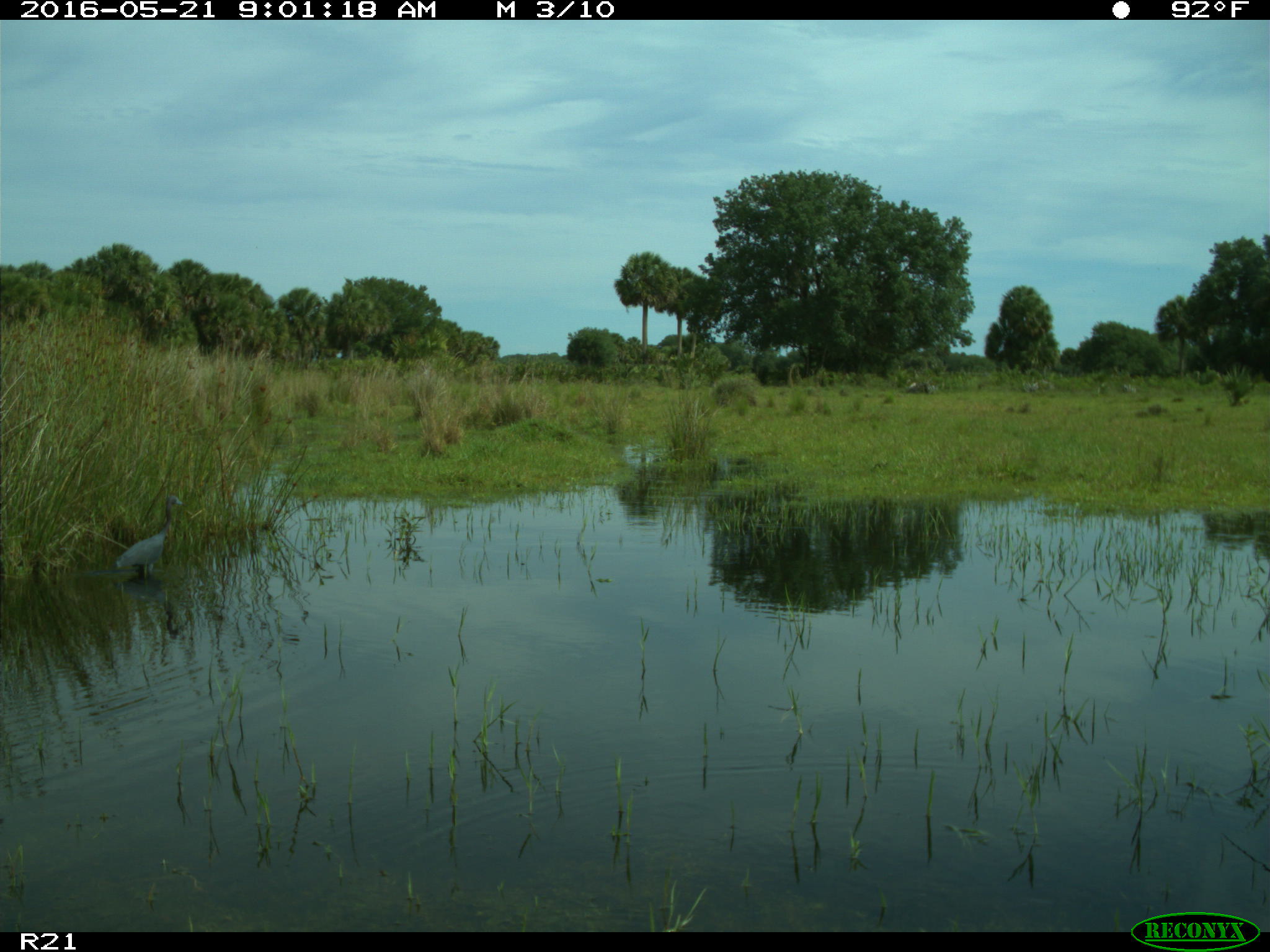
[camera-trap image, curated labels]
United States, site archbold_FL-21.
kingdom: Animalia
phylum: Chordata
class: Aves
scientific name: Aves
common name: birds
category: unidentified bird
Unidentified bird (birds) (Aves).